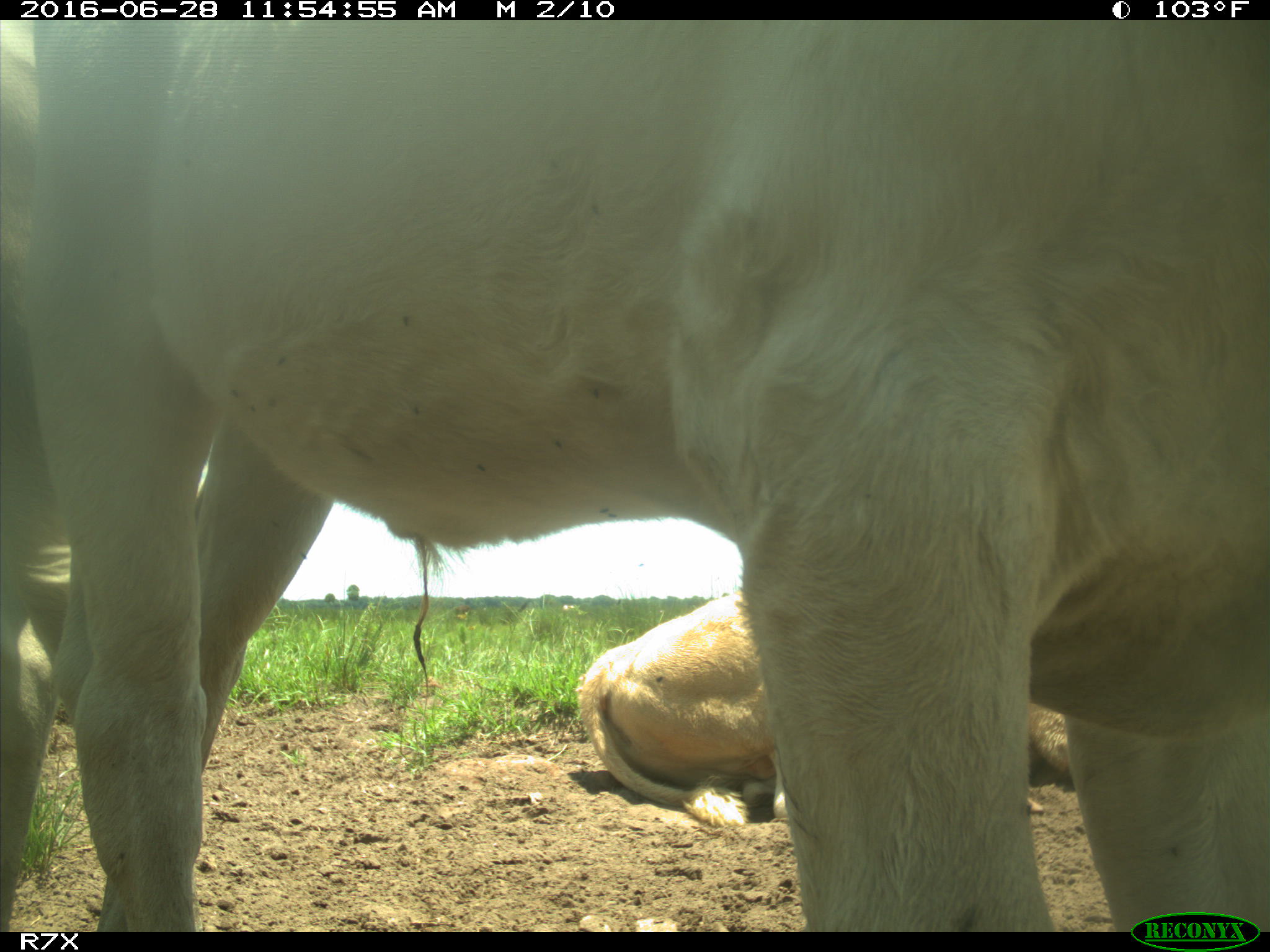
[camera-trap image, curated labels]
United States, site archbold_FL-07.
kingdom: Animalia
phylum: Chordata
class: Mammalia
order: Artiodactyla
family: Bovidae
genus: Bos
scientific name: Bos taurus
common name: domestic cow